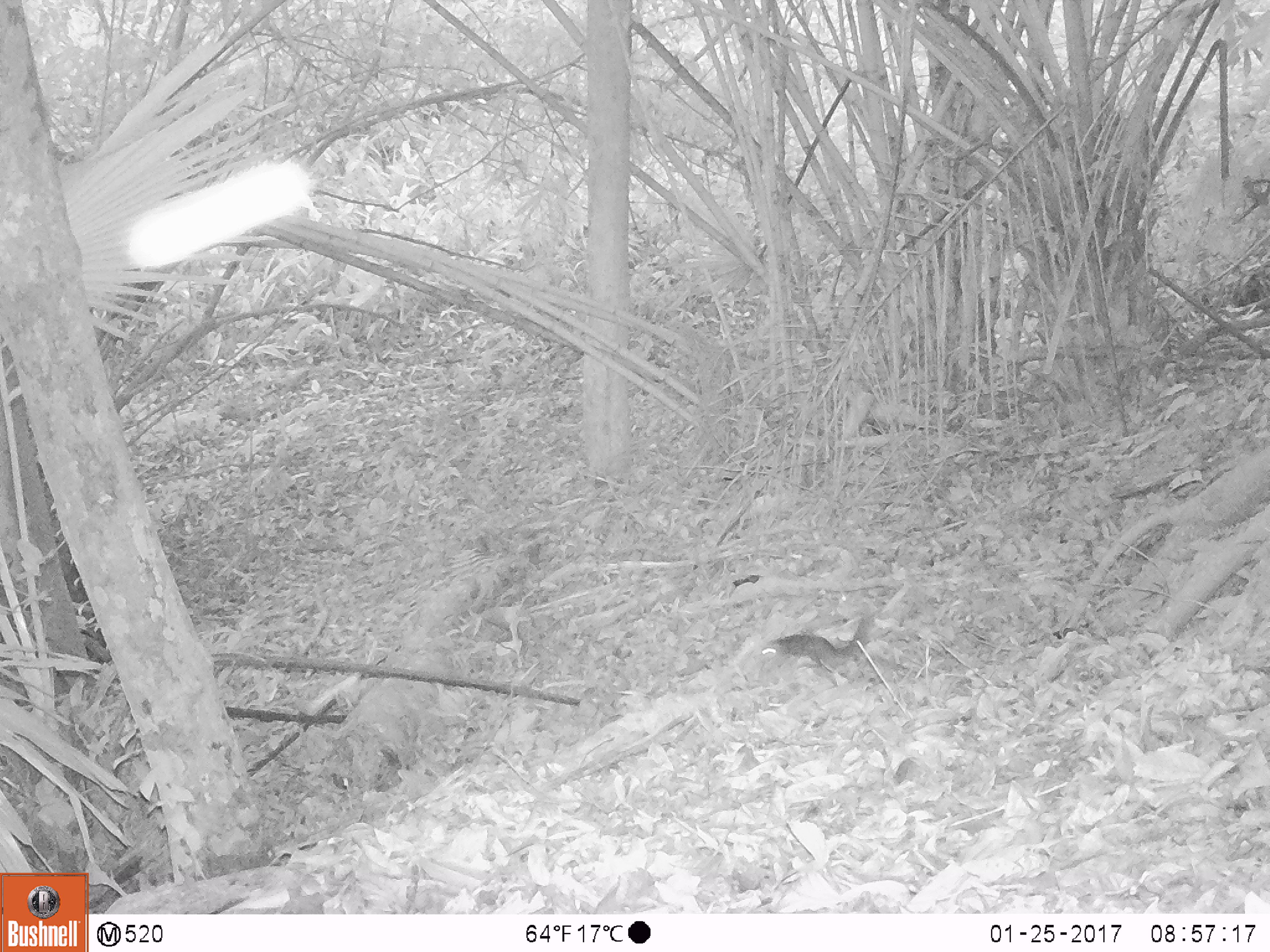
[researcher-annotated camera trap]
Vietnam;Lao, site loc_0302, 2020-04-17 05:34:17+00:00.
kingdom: Animalia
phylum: Chordata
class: Mammalia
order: Rodentia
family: Sciuridae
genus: Sciurus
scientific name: Sciurus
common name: squirrel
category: unidentified squirrel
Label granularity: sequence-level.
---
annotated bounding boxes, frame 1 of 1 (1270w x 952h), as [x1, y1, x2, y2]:
unidentified squirrel: [760, 611, 877, 675]